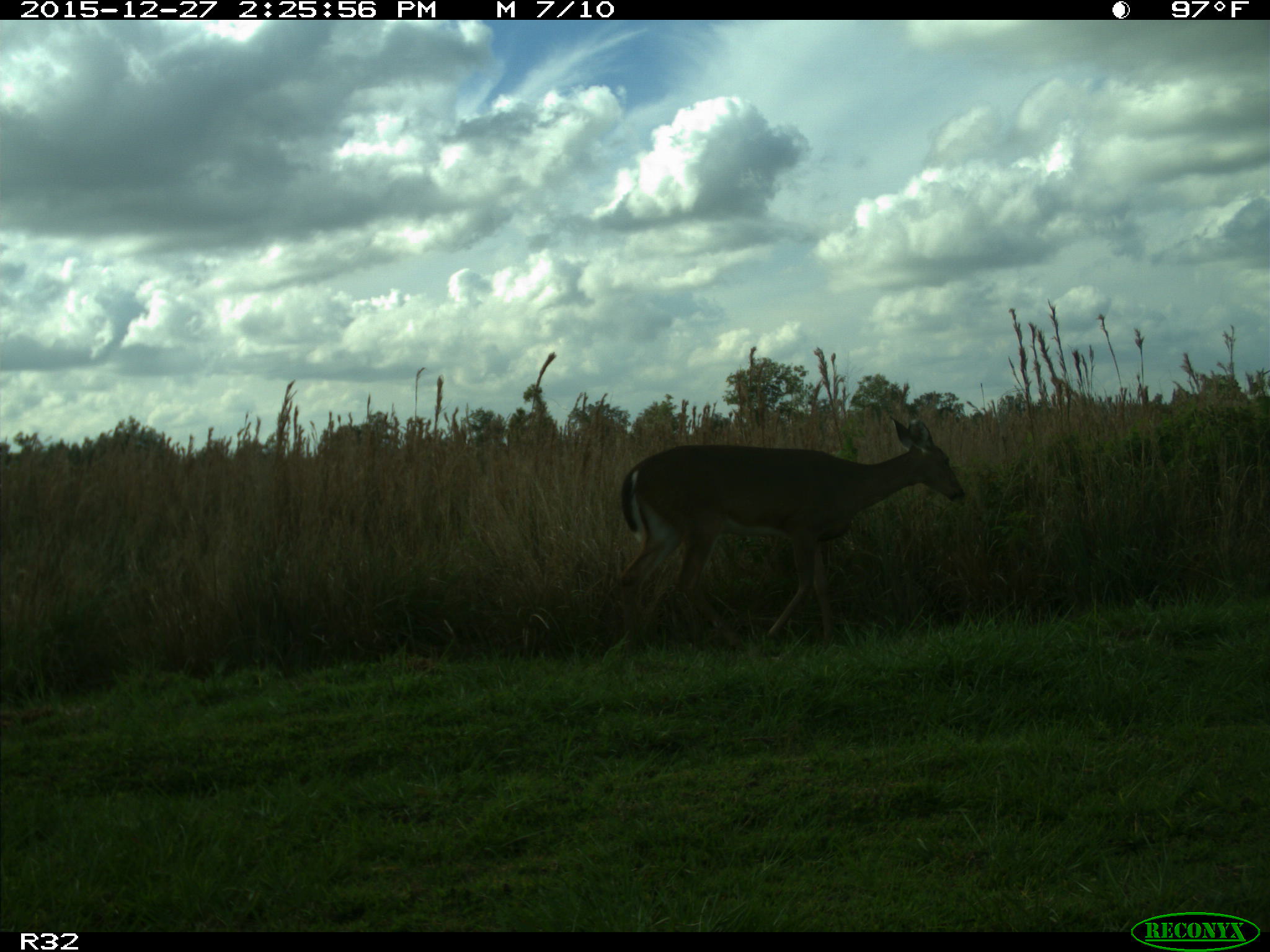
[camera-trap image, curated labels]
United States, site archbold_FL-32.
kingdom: Animalia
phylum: Chordata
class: Mammalia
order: Artiodactyla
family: Cervidae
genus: Odocoileus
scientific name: Odocoileus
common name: deer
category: unidentified deer